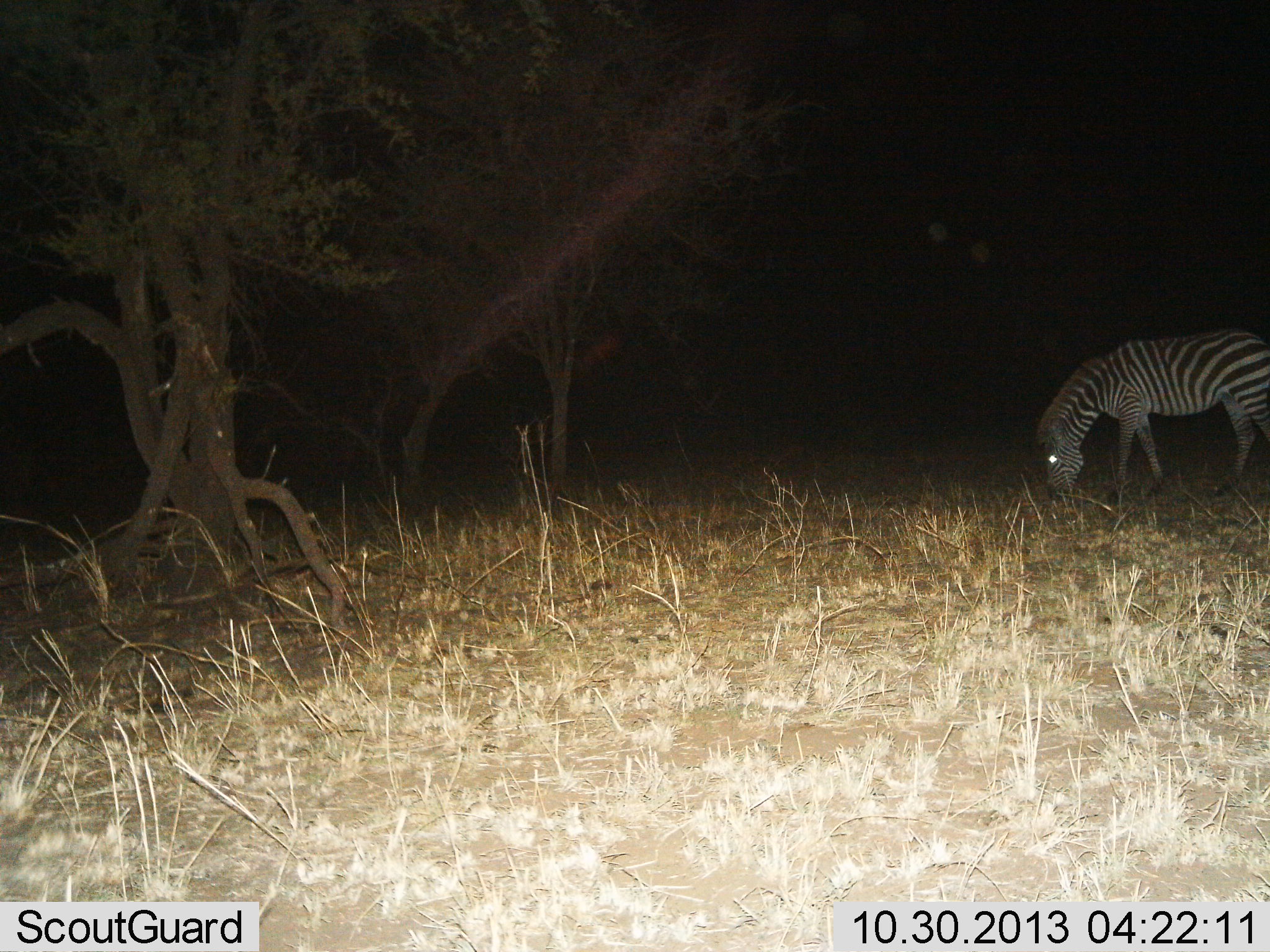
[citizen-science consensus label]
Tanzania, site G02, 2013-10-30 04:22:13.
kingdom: Animalia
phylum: Chordata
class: Mammalia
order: Perissodactyla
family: Equidae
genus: Equus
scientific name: Equus quagga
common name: plains zebra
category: zebra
Zebra (plains zebra) (Equus quagga), count 1. Behavior (volunteer vote fractions): standing 10%, resting 0%, moving 0%, interacting 0%. Young present (vote fraction): 0%. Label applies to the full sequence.